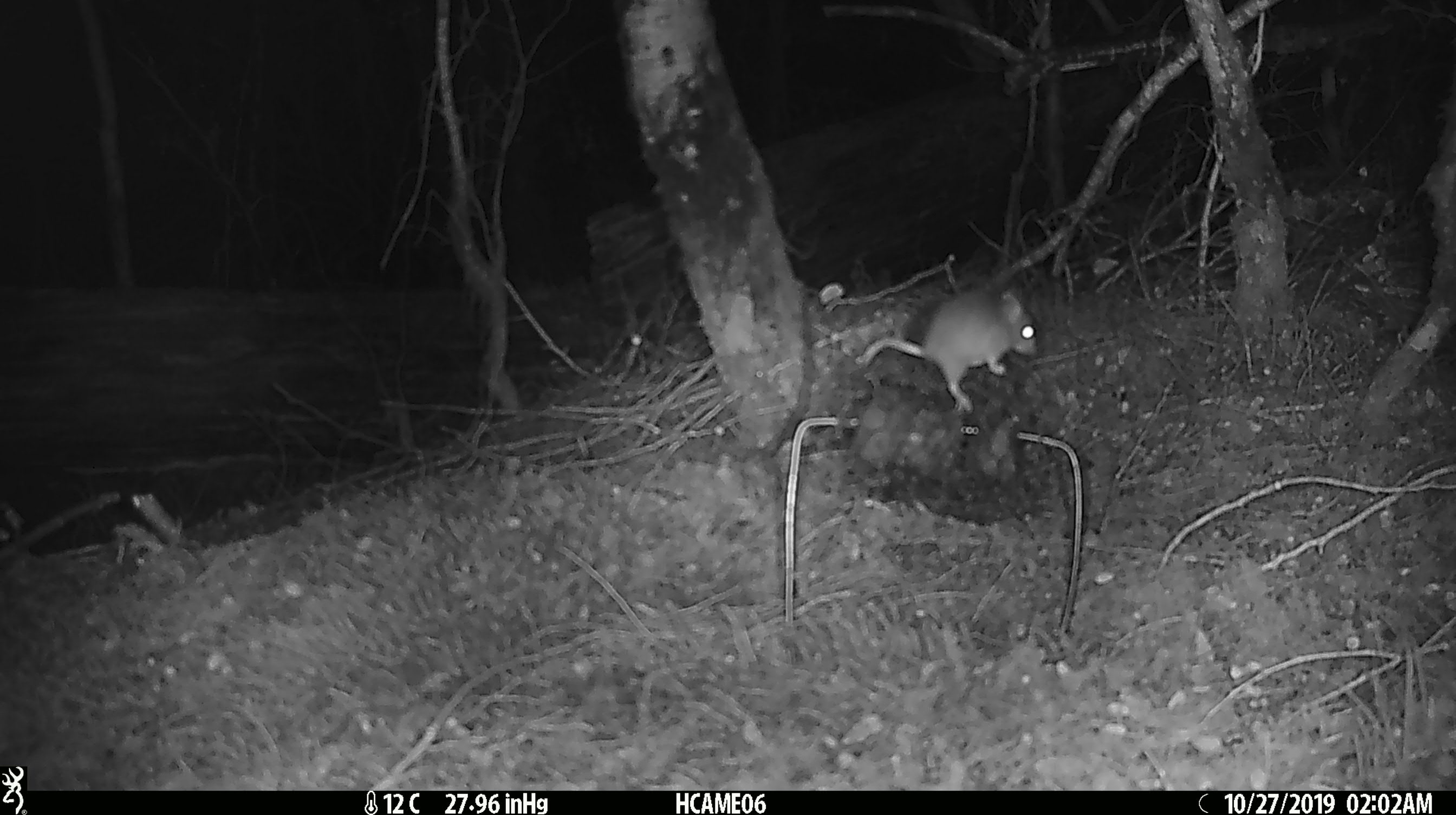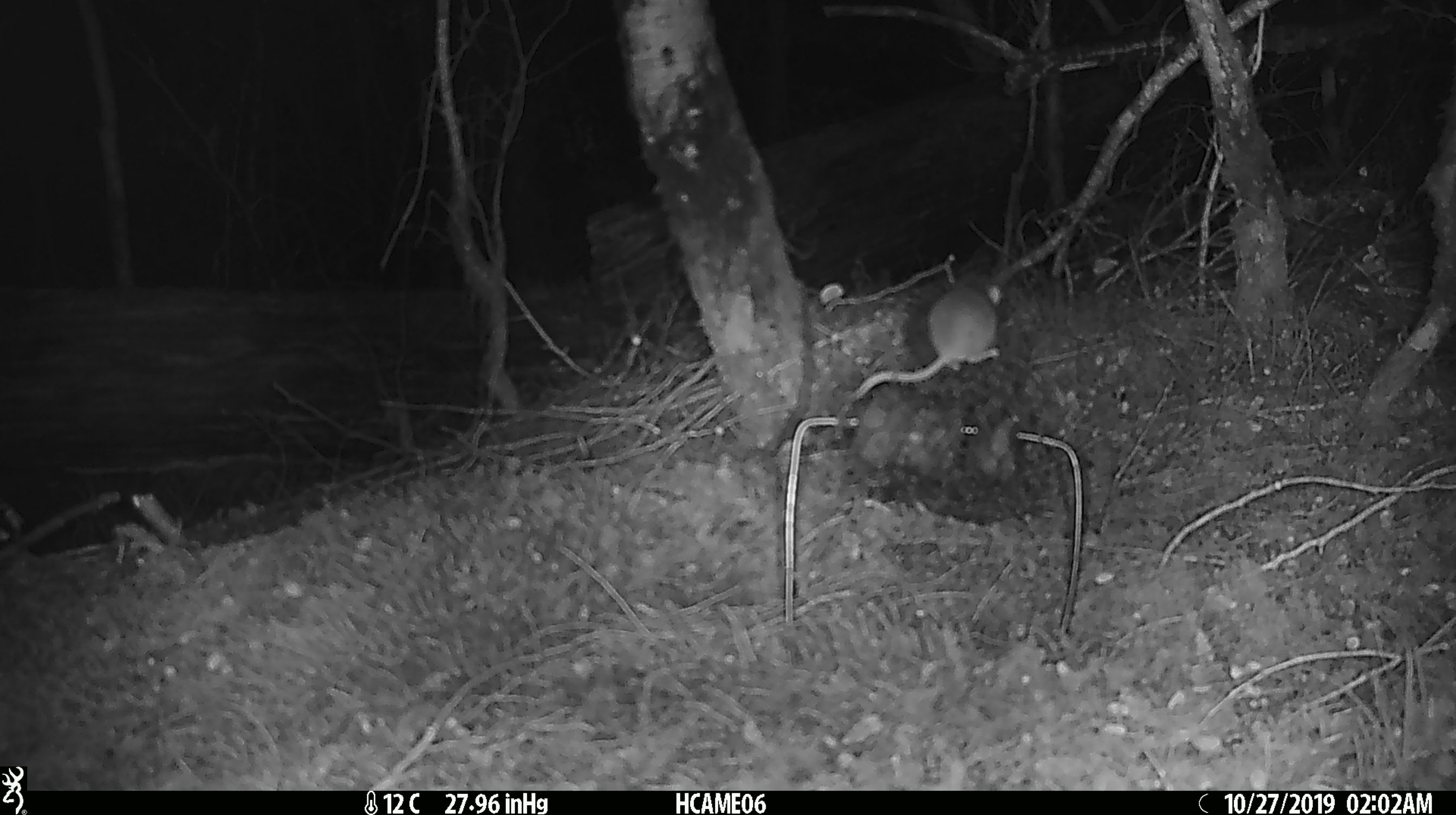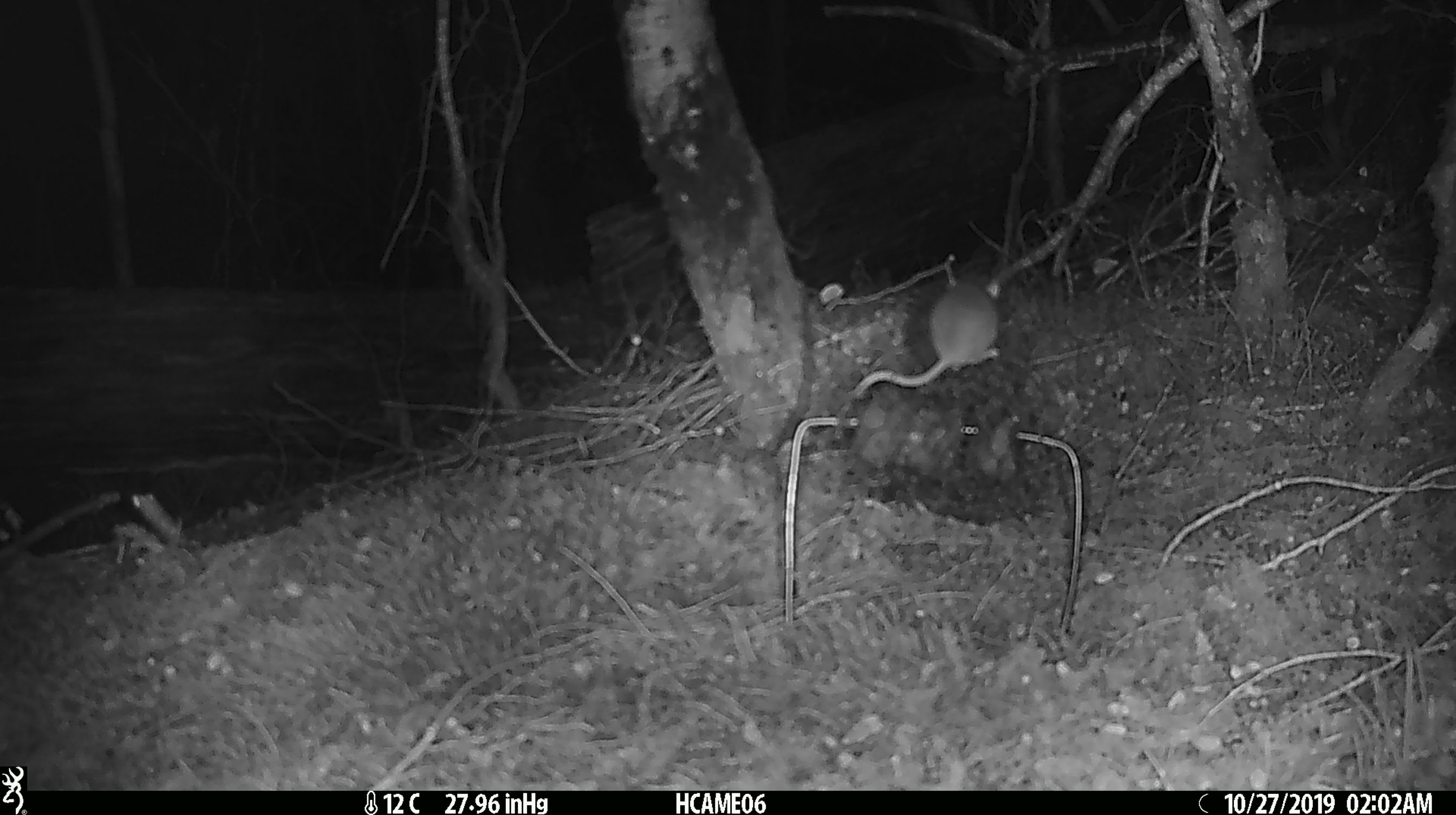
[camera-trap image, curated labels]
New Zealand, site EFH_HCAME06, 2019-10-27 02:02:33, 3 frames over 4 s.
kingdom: Animalia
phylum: Chordata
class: Mammalia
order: Rodentia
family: Muridae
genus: Mus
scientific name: Mus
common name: mouse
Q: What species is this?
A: Mouse (Mus).